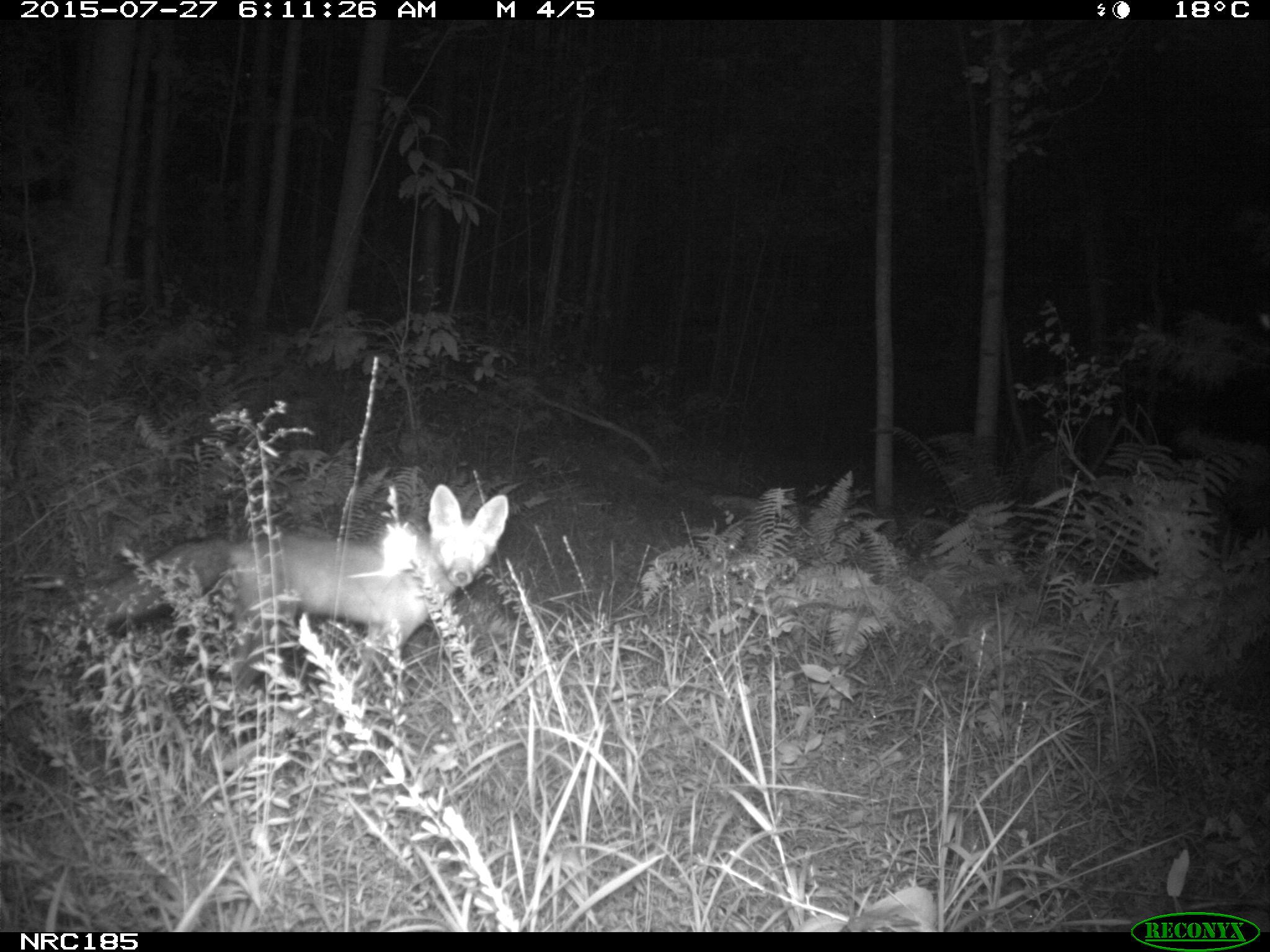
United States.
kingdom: Animalia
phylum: Chordata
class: Mammalia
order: Carnivora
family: Canidae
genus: Vulpes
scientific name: Vulpes vulpes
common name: red fox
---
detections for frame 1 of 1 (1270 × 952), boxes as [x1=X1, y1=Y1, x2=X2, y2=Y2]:
Red Fox: [x1=87, y1=476, x2=529, y2=703]